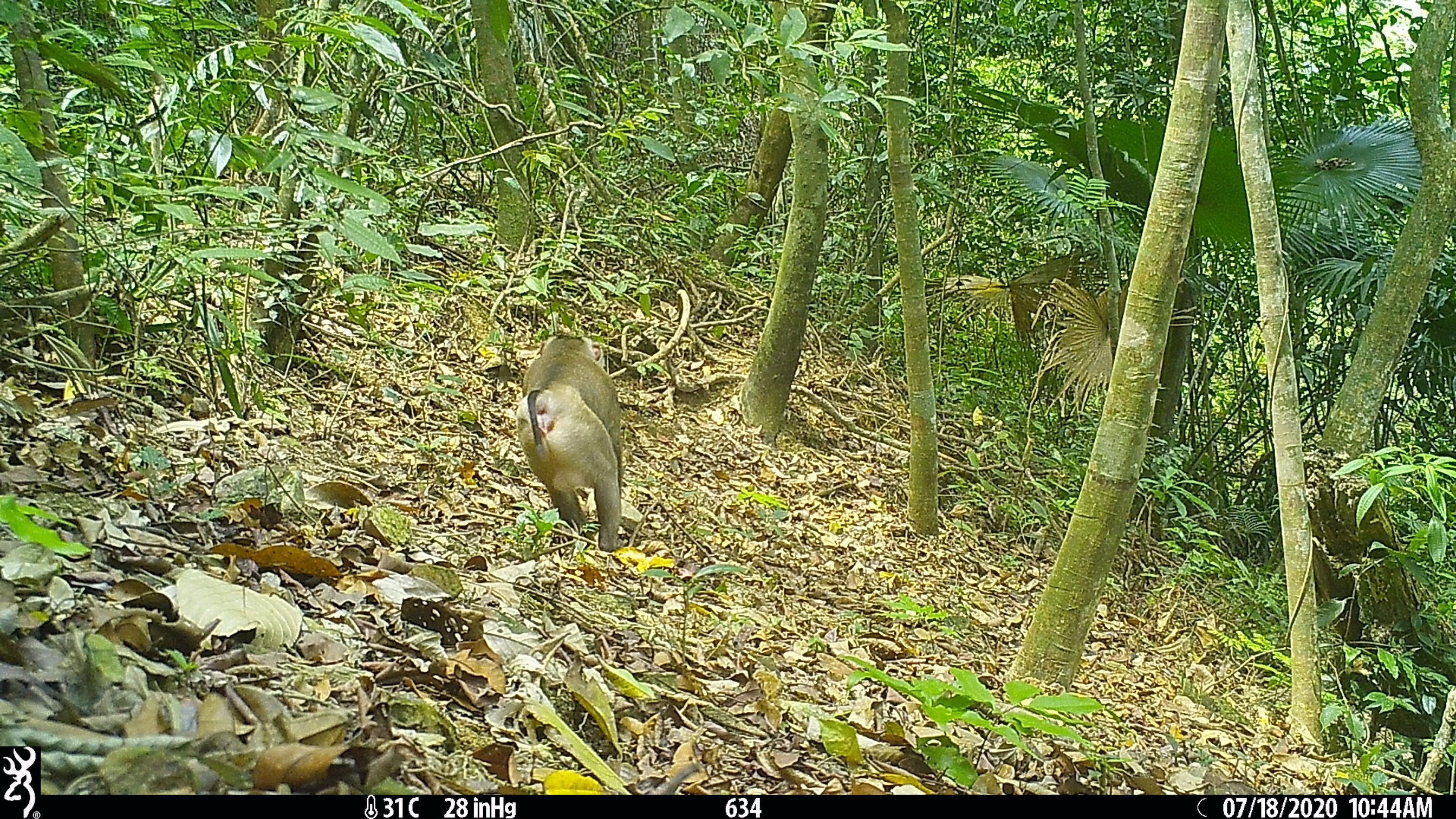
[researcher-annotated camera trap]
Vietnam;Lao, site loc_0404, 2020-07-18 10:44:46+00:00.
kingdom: Animalia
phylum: Chordata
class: Mammalia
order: Primates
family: Cercopithecidae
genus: Macaca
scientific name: Macaca nemestrina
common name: pig-tailed macaque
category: pig tailed macaque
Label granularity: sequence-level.